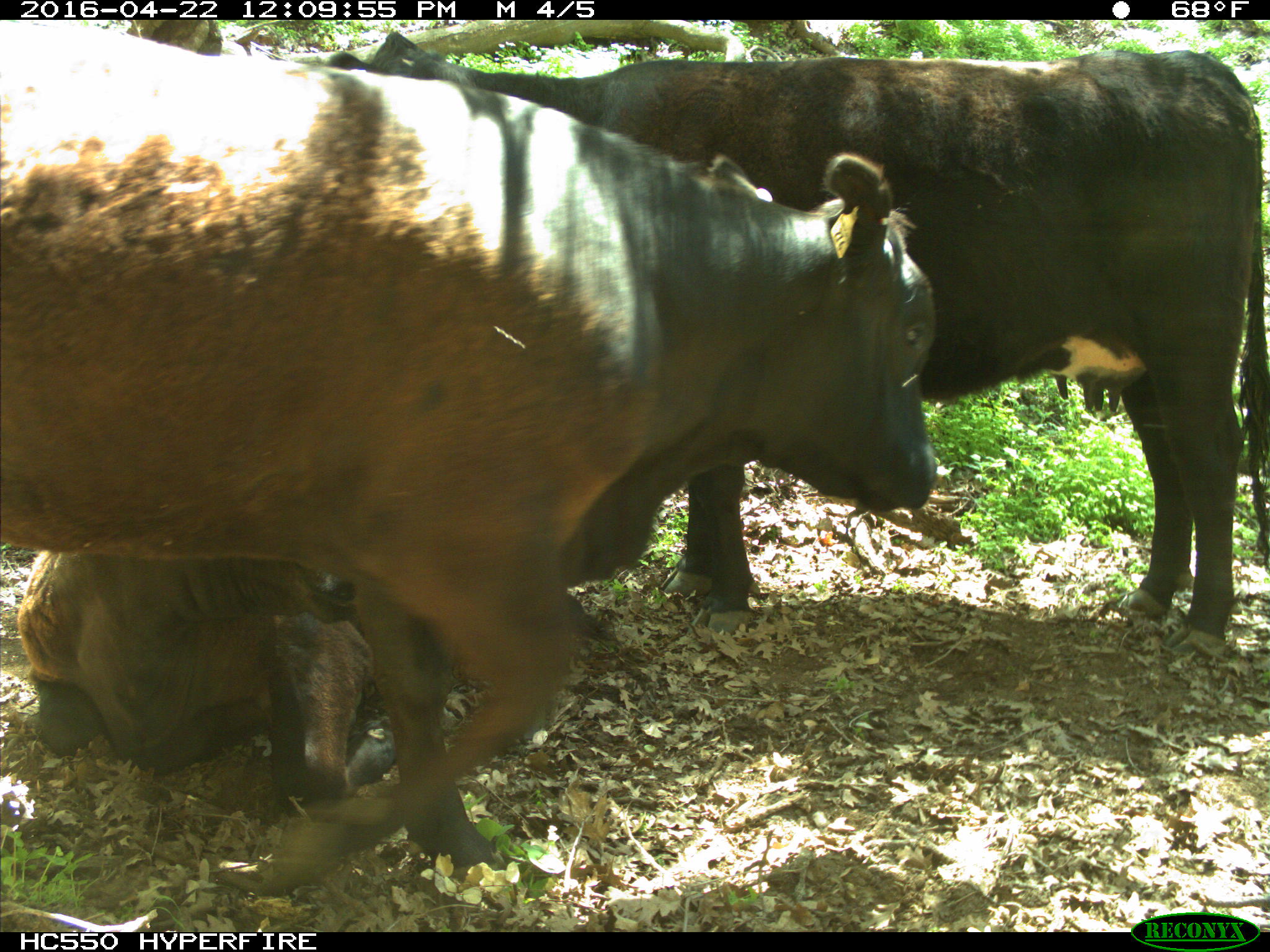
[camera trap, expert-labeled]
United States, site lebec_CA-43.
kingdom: Animalia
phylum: Chordata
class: Mammalia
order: Artiodactyla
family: Bovidae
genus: Bos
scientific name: Bos taurus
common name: domestic cow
Bos taurus (domestic cow).